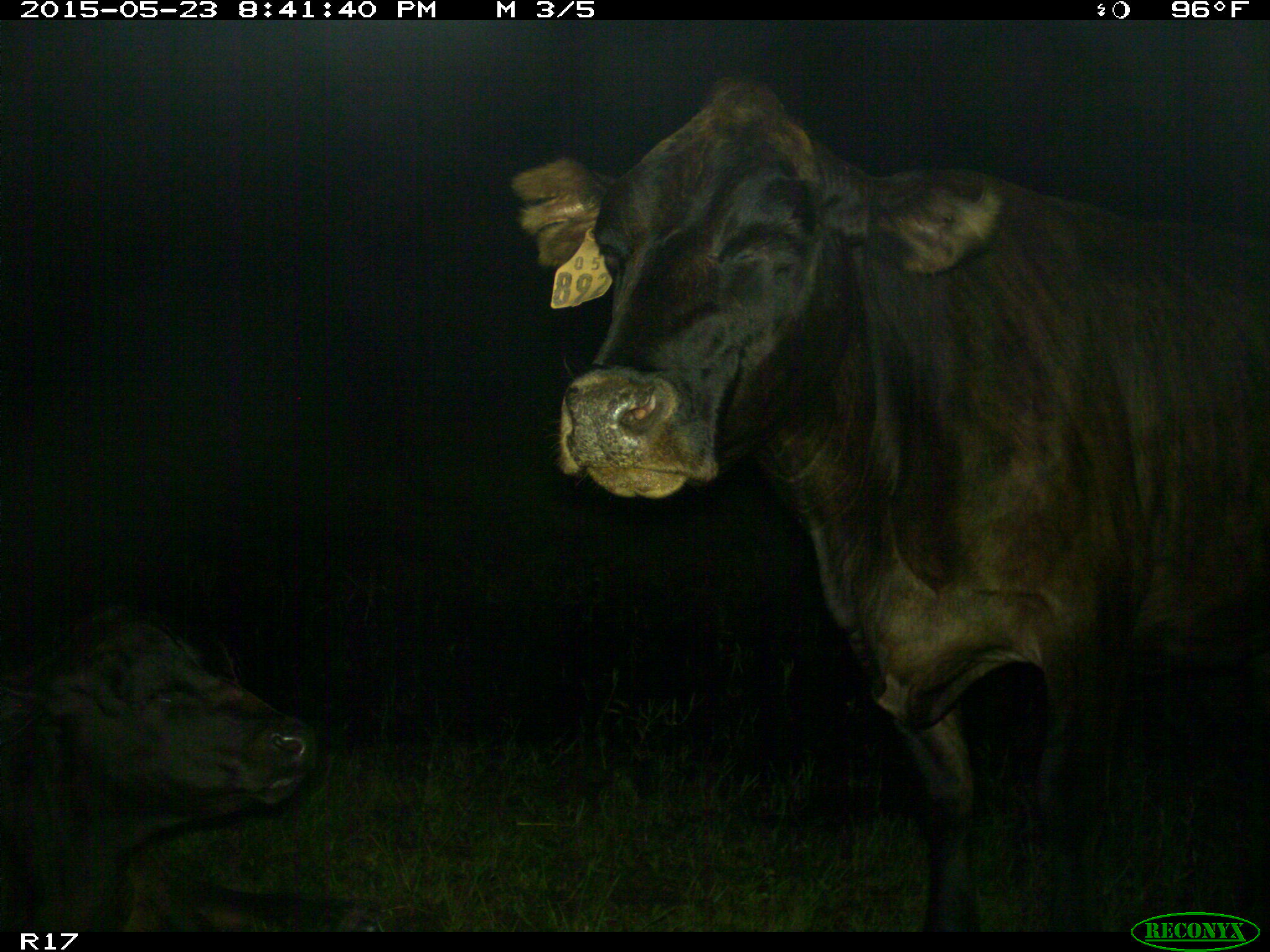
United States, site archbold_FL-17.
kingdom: Animalia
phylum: Chordata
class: Mammalia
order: Artiodactyla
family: Bovidae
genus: Bos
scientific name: Bos taurus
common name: domestic cow